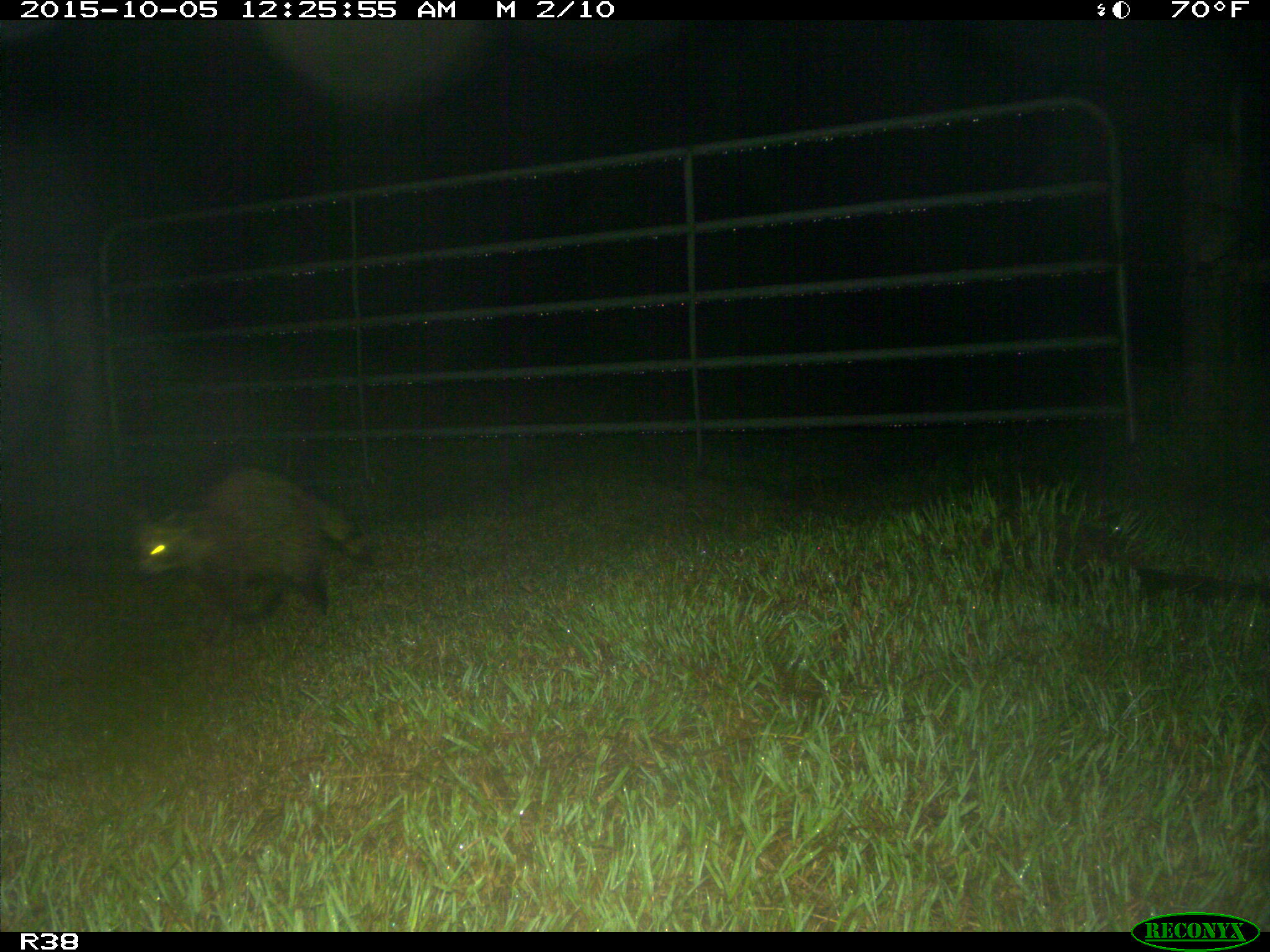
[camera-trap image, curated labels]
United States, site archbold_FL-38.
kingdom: Animalia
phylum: Chordata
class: Mammalia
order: Carnivora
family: Procyonidae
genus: Procyon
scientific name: Procyon lotor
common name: common raccoon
Procyon lotor (common raccoon).